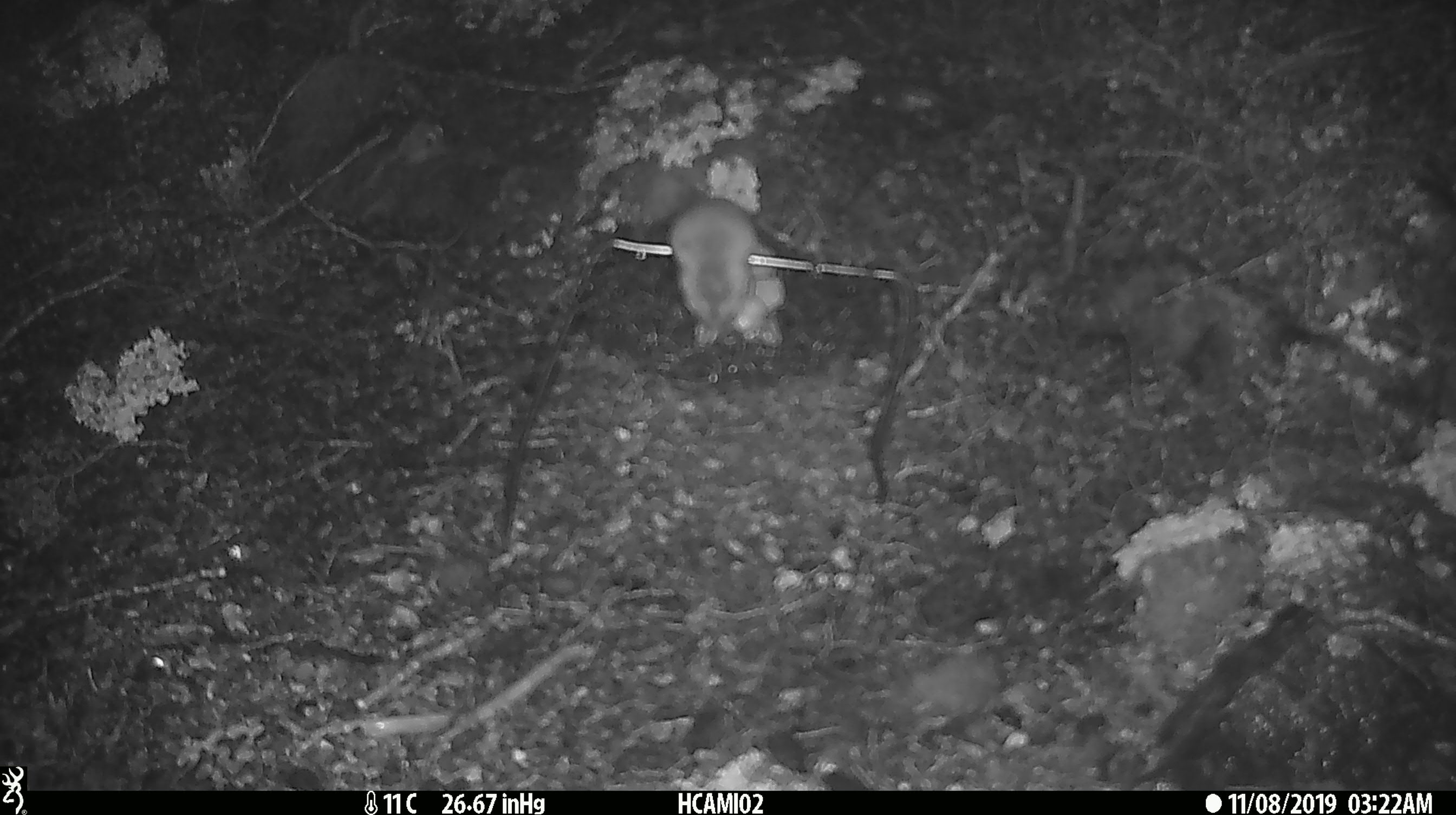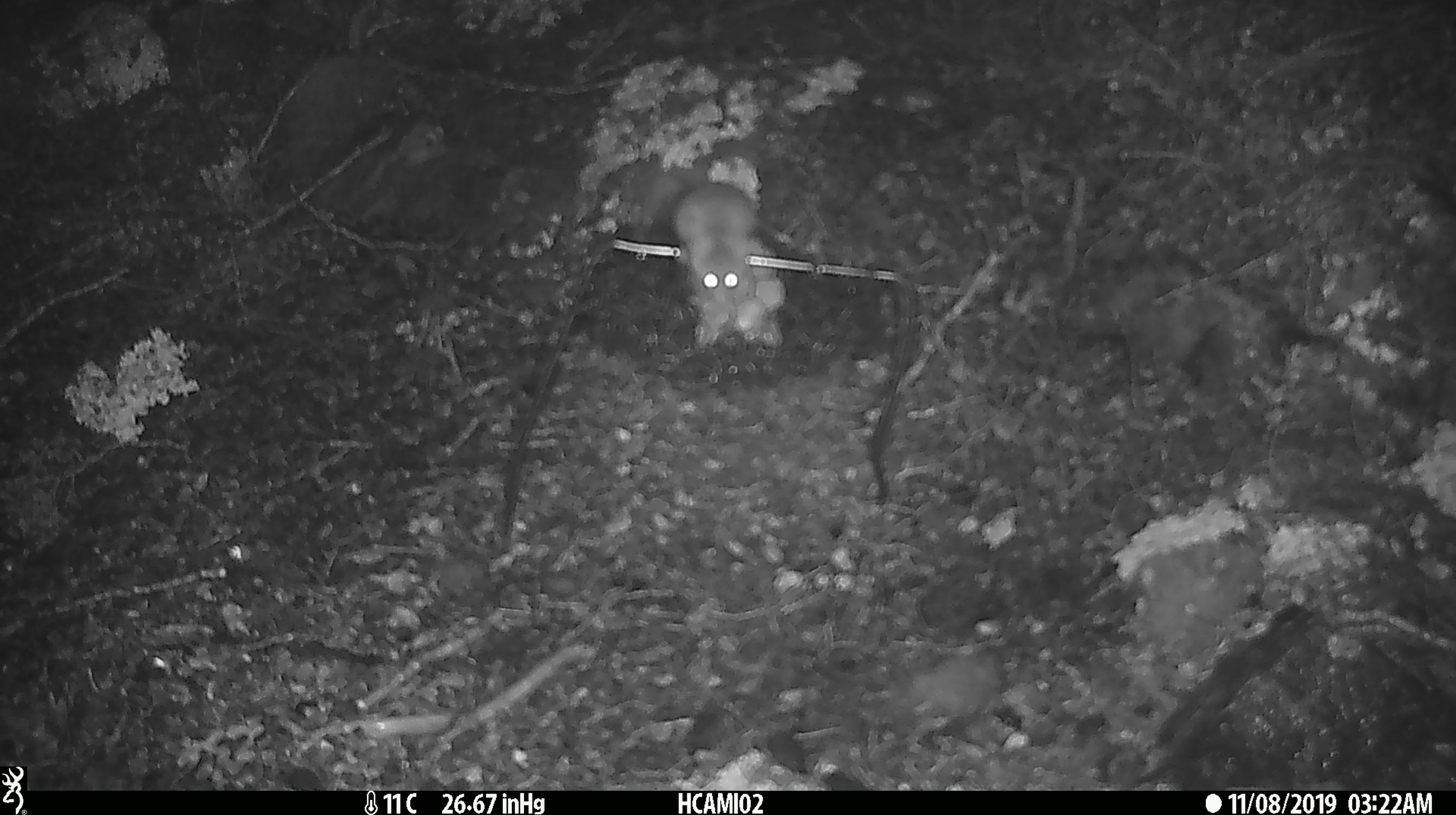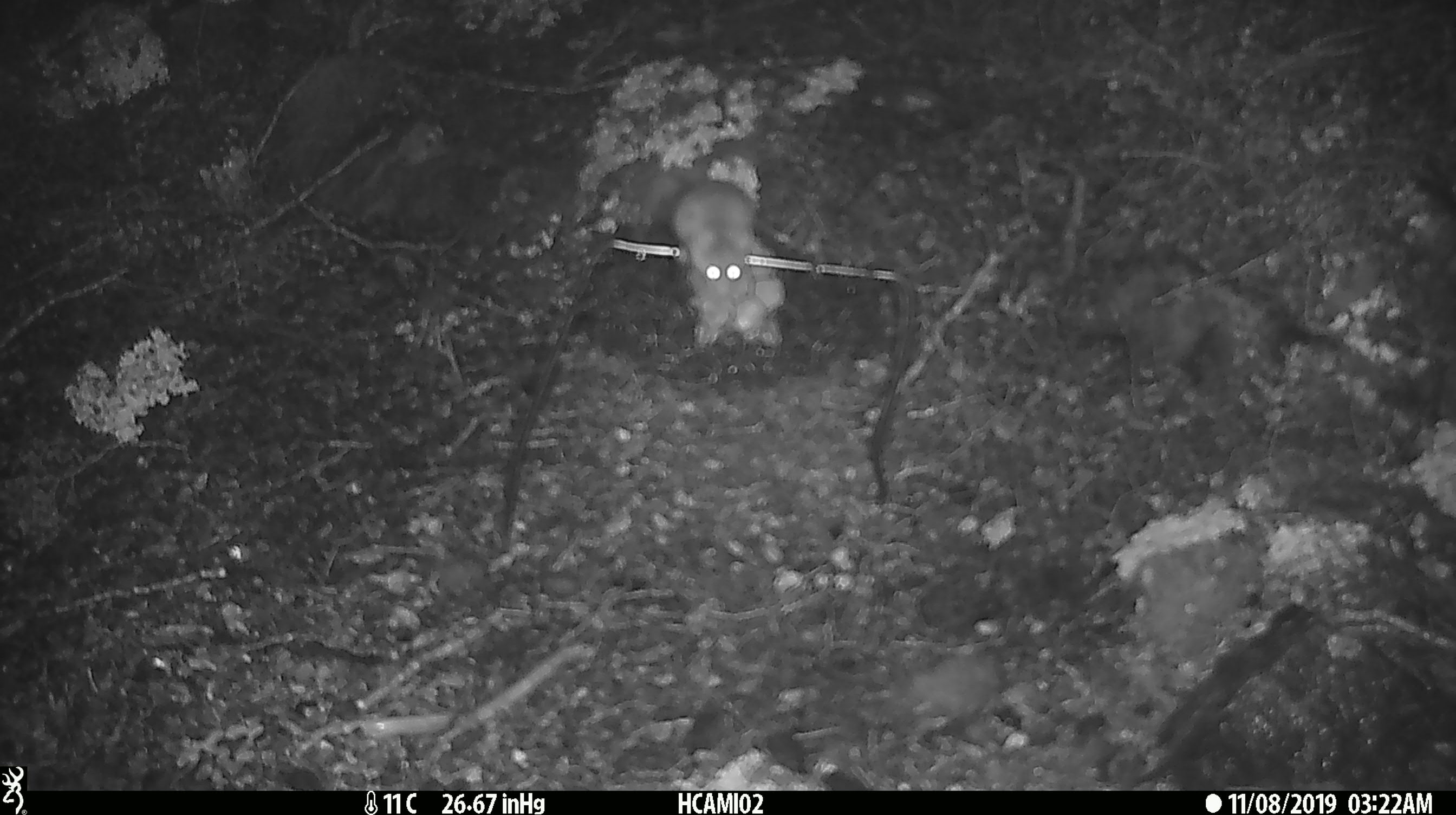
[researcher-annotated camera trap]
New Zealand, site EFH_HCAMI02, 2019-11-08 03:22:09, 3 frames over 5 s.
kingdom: Animalia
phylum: Chordata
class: Mammalia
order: Rodentia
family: Muridae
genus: Mus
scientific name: Mus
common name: mouse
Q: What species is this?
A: Mouse (Mus).